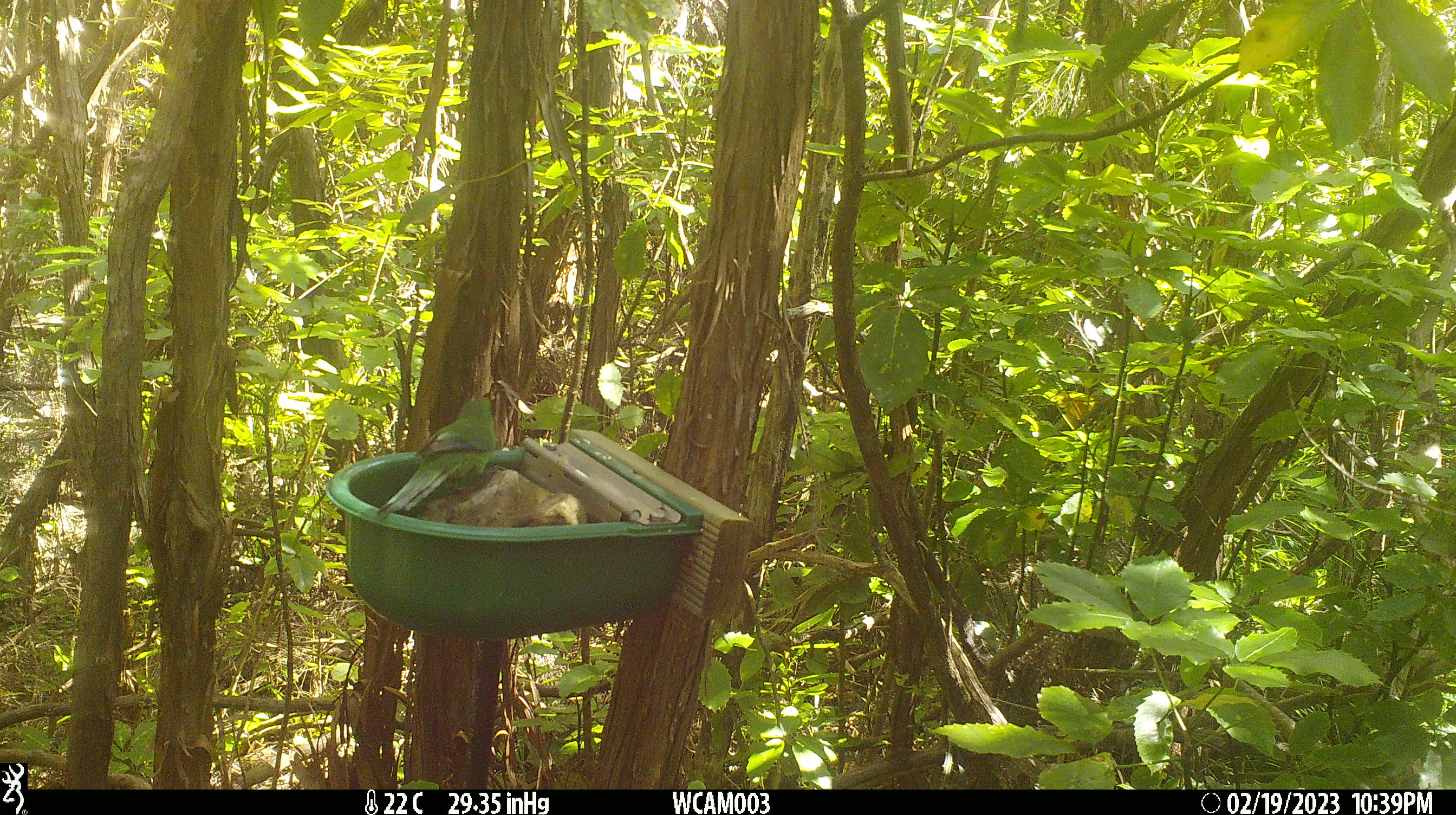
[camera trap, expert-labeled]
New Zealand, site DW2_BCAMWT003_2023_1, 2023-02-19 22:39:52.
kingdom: Animalia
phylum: Chordata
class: Aves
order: Psittaciformes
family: Psittaculidae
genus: Cyanoramphus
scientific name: Cyanoramphus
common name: parakeet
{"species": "parakeet (Cyanoramphus)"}